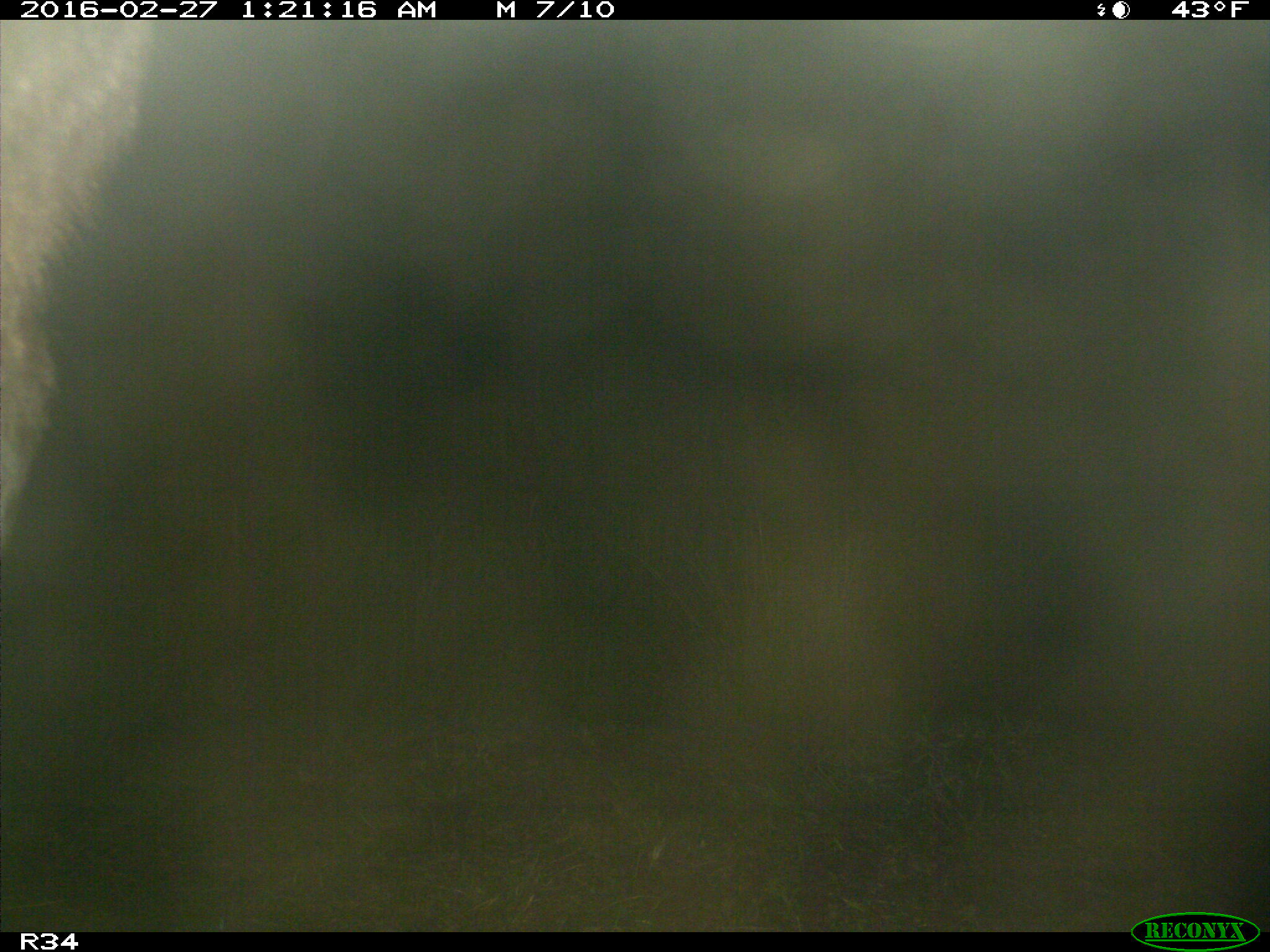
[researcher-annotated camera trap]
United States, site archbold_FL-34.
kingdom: Animalia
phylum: Chordata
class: Mammalia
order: Artiodactyla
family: Bovidae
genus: Bos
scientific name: Bos taurus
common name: domestic cow